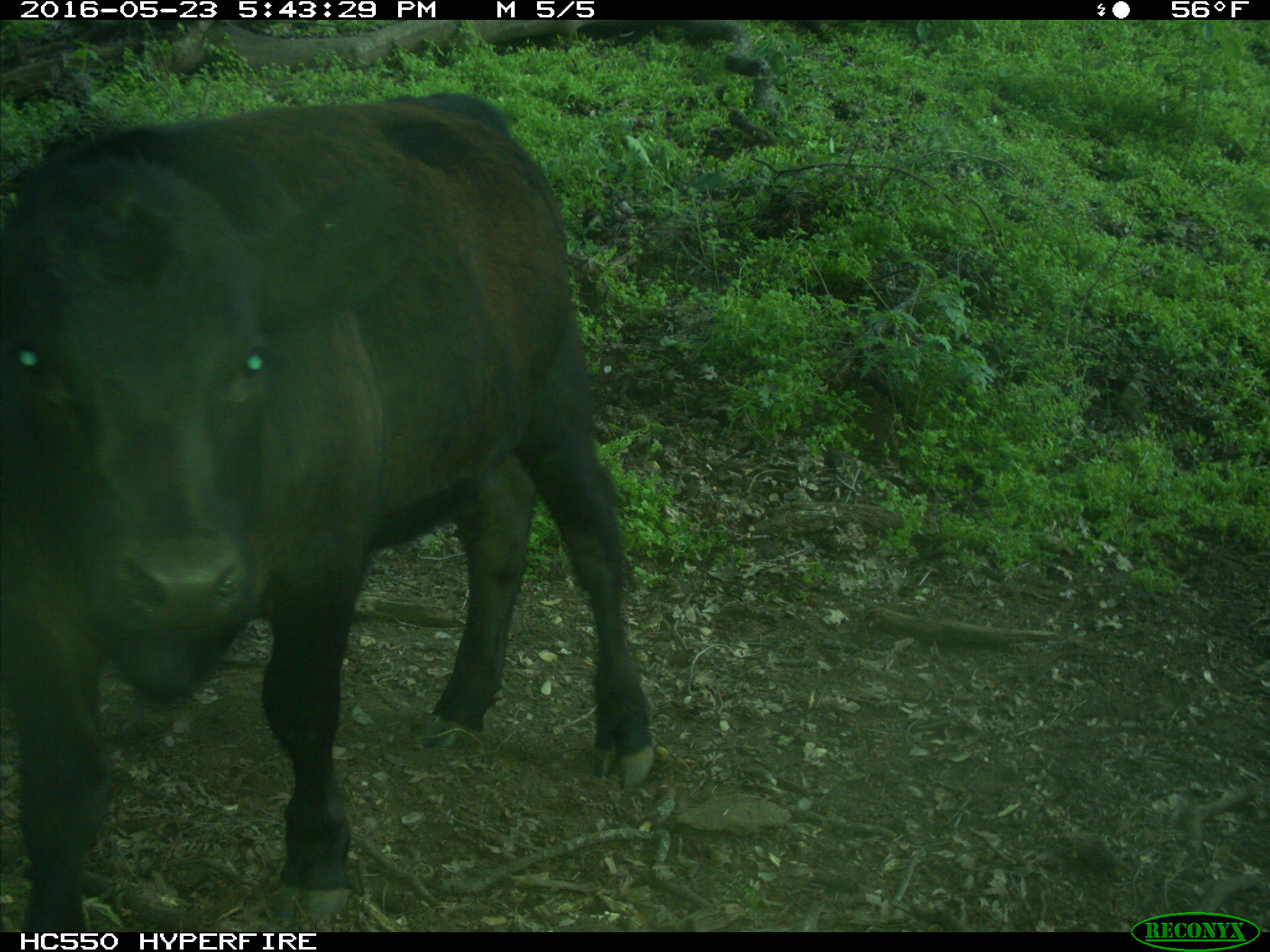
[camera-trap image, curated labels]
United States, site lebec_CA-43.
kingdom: Animalia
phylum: Chordata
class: Mammalia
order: Artiodactyla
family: Bovidae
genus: Bos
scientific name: Bos taurus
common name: domestic cow